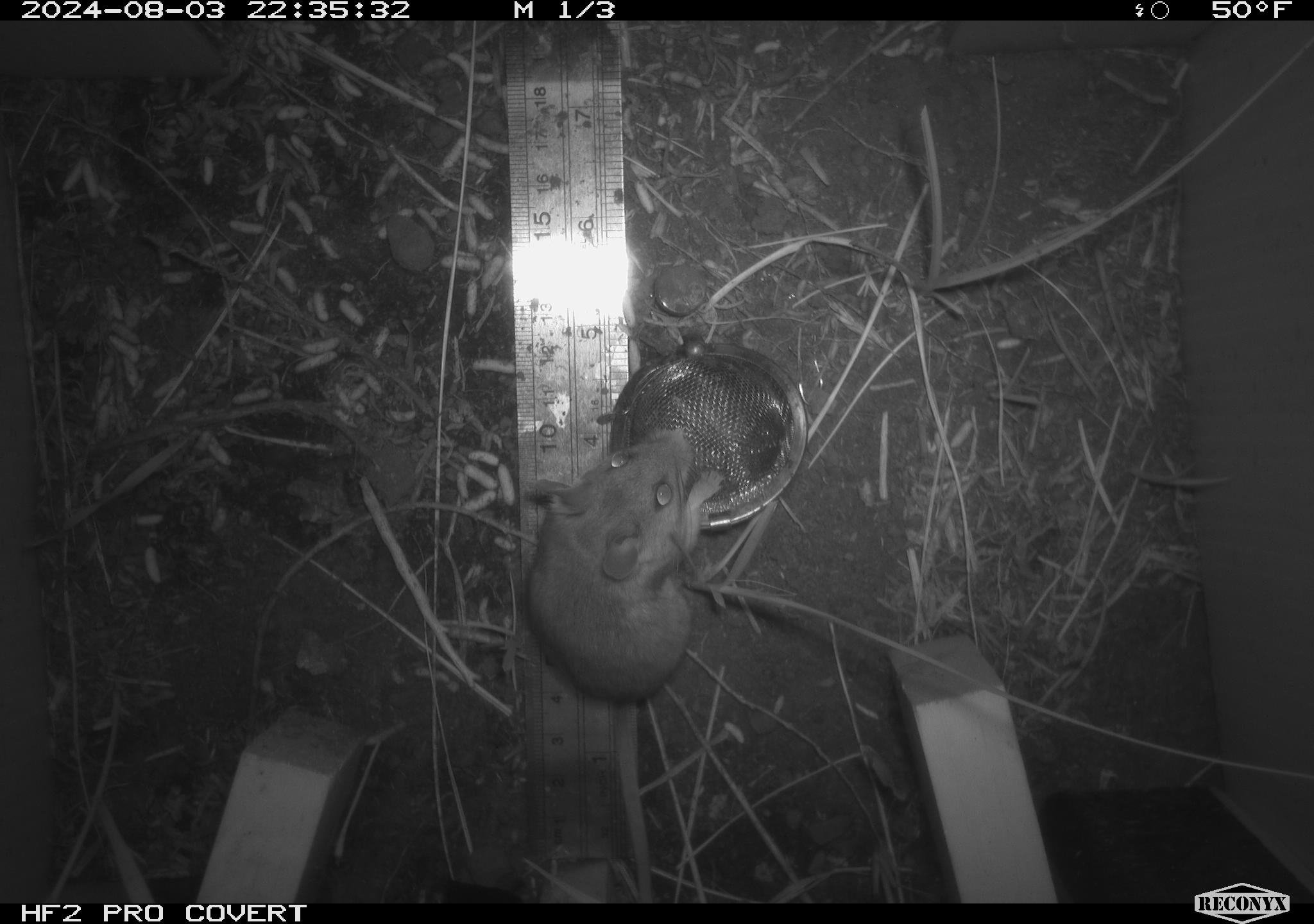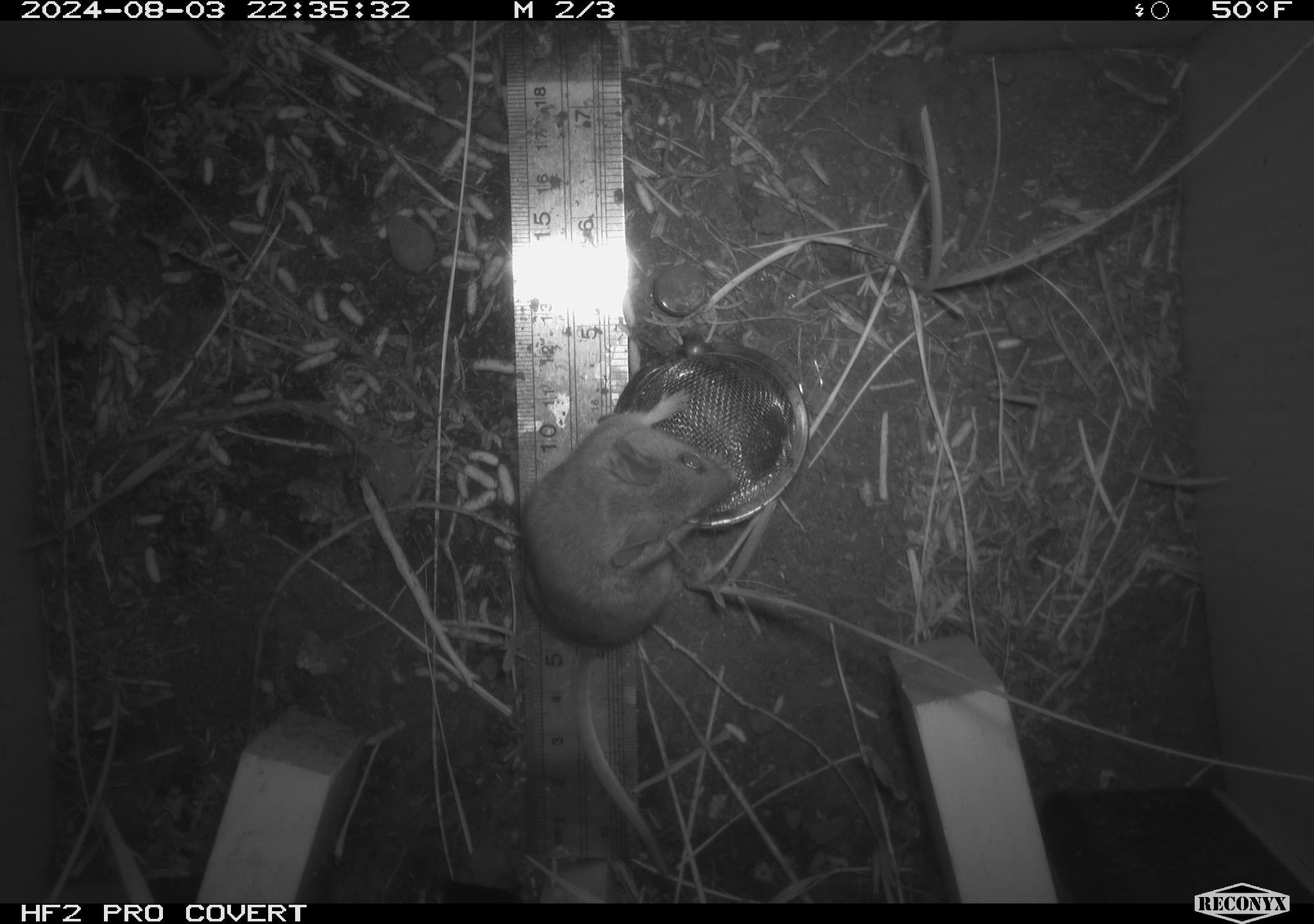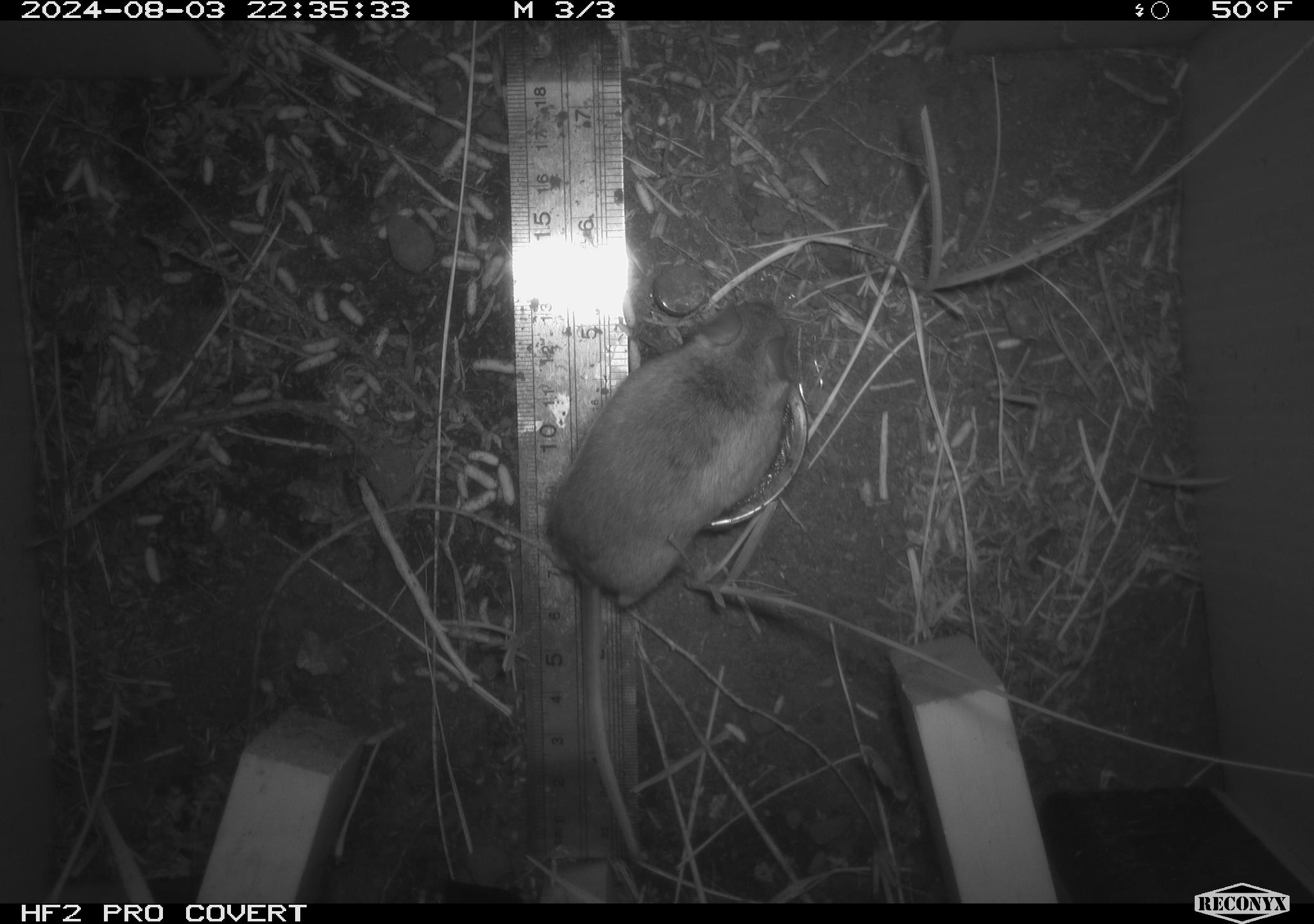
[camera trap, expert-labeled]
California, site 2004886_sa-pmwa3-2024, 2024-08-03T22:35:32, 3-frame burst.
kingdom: Animalia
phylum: Chordata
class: Mammalia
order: Rodentia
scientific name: Rodentia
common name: mouse species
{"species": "mouse species (Rodentia)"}